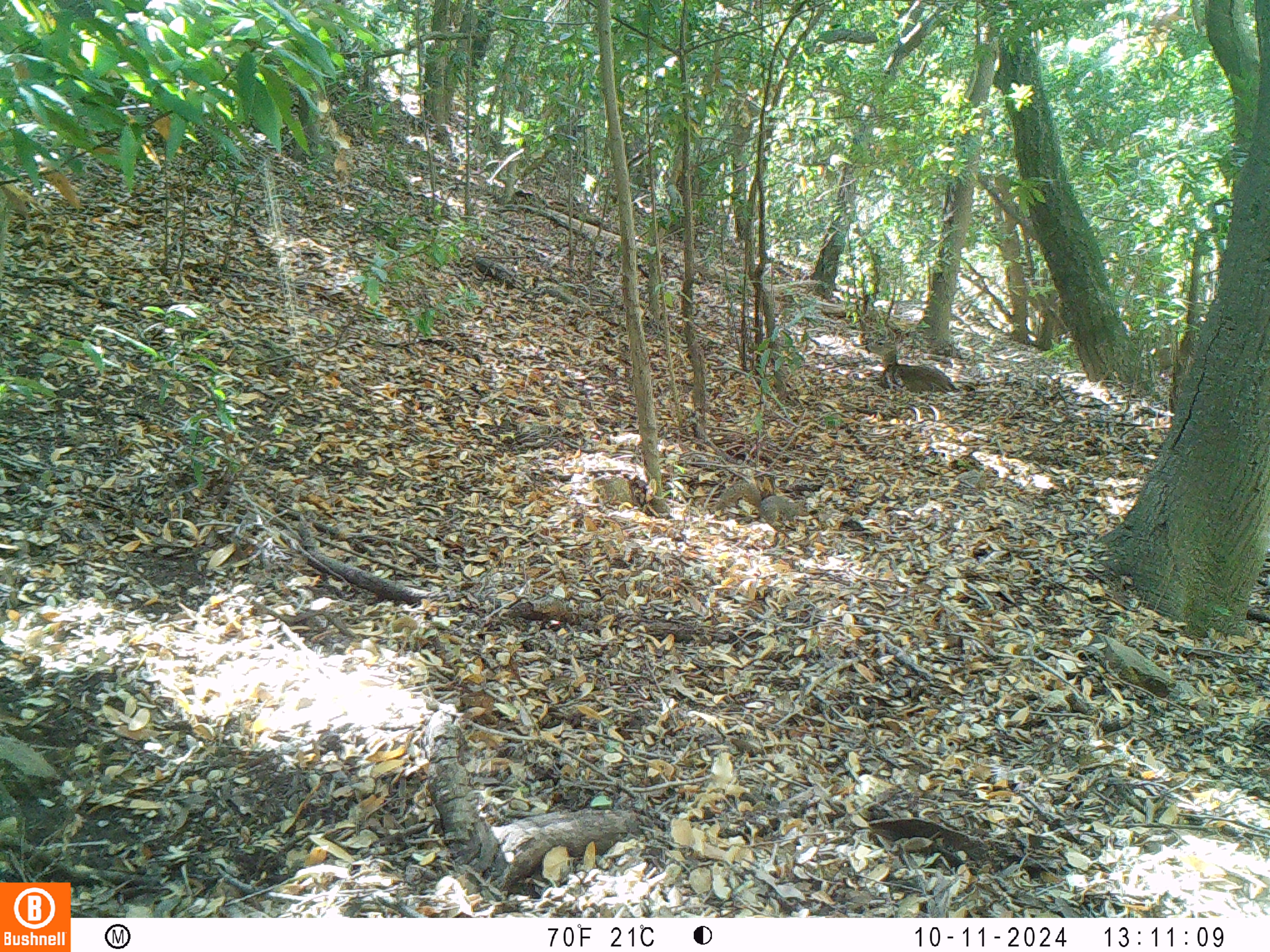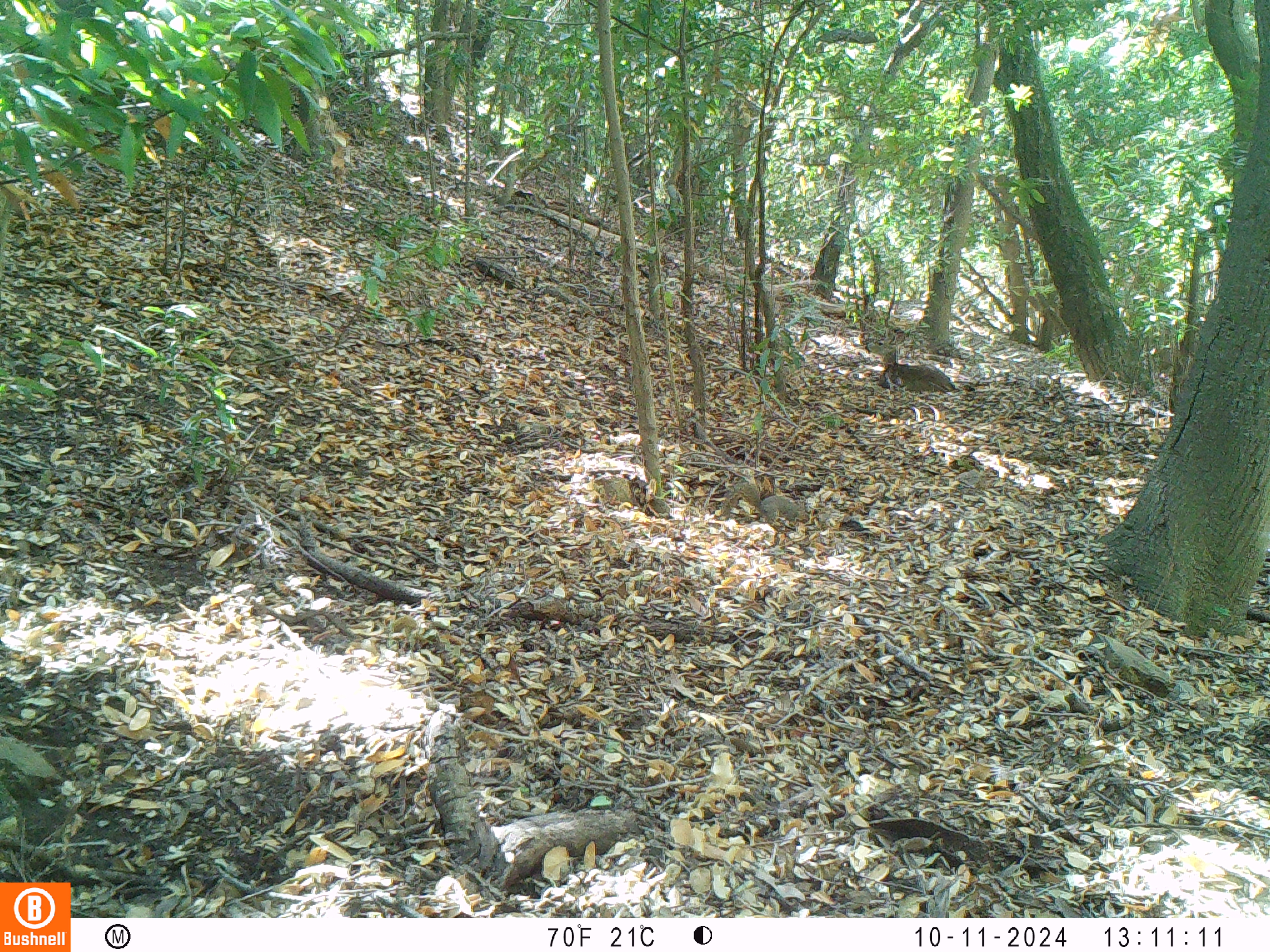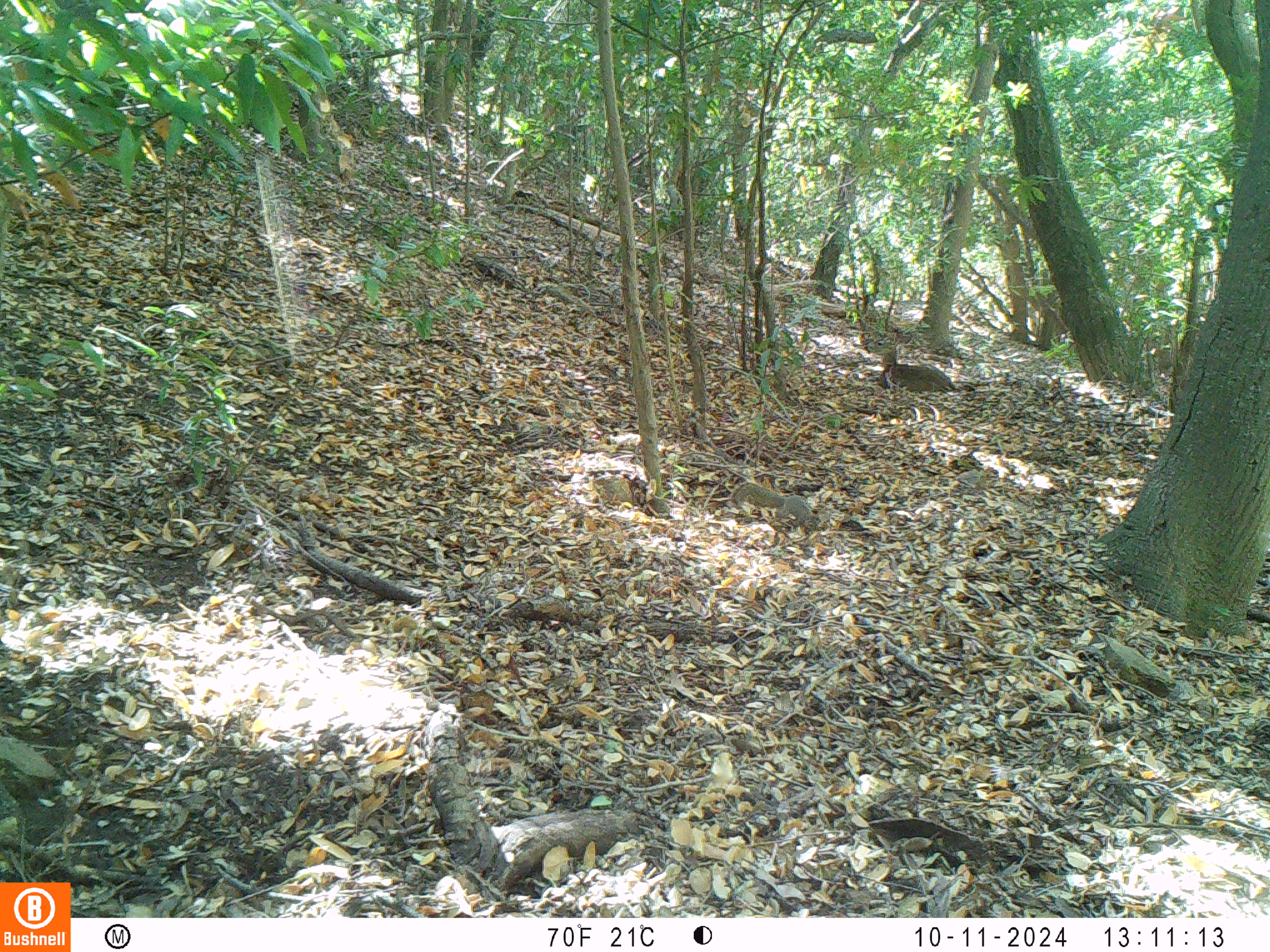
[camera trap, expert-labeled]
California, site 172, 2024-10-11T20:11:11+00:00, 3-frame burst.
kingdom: Animalia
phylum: Chordata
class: Mammalia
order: Artiodactyla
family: Cervidae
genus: Odocoileus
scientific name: Odocoileus hemionus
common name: mule deer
Mule deer (Odocoileus hemionus).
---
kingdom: Animalia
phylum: Chordata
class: Mammalia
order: Rodentia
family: Sciuridae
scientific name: Sciuridae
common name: squirrel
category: unknown squirrel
Unknown squirrel (squirrel) (Sciuridae).